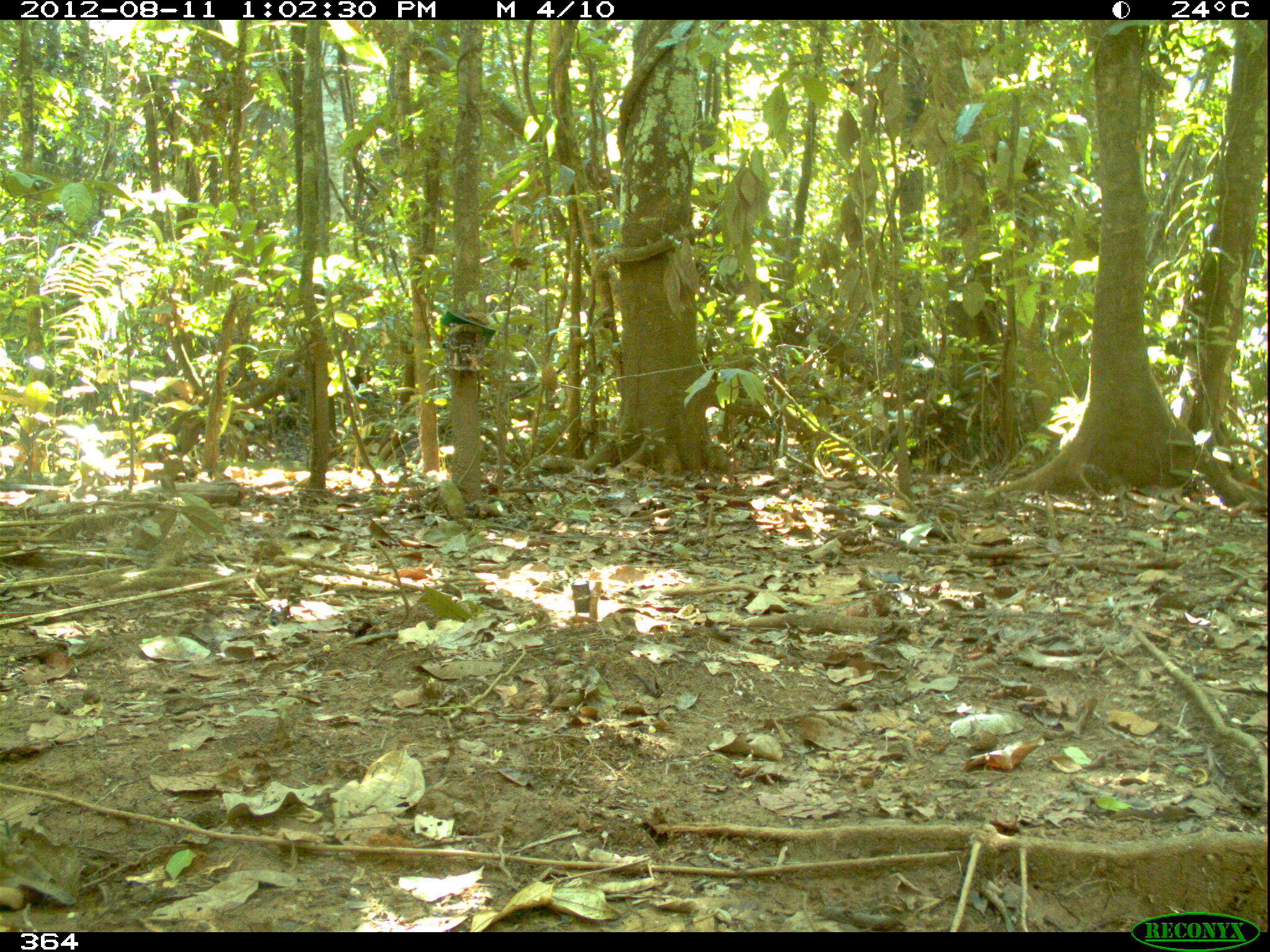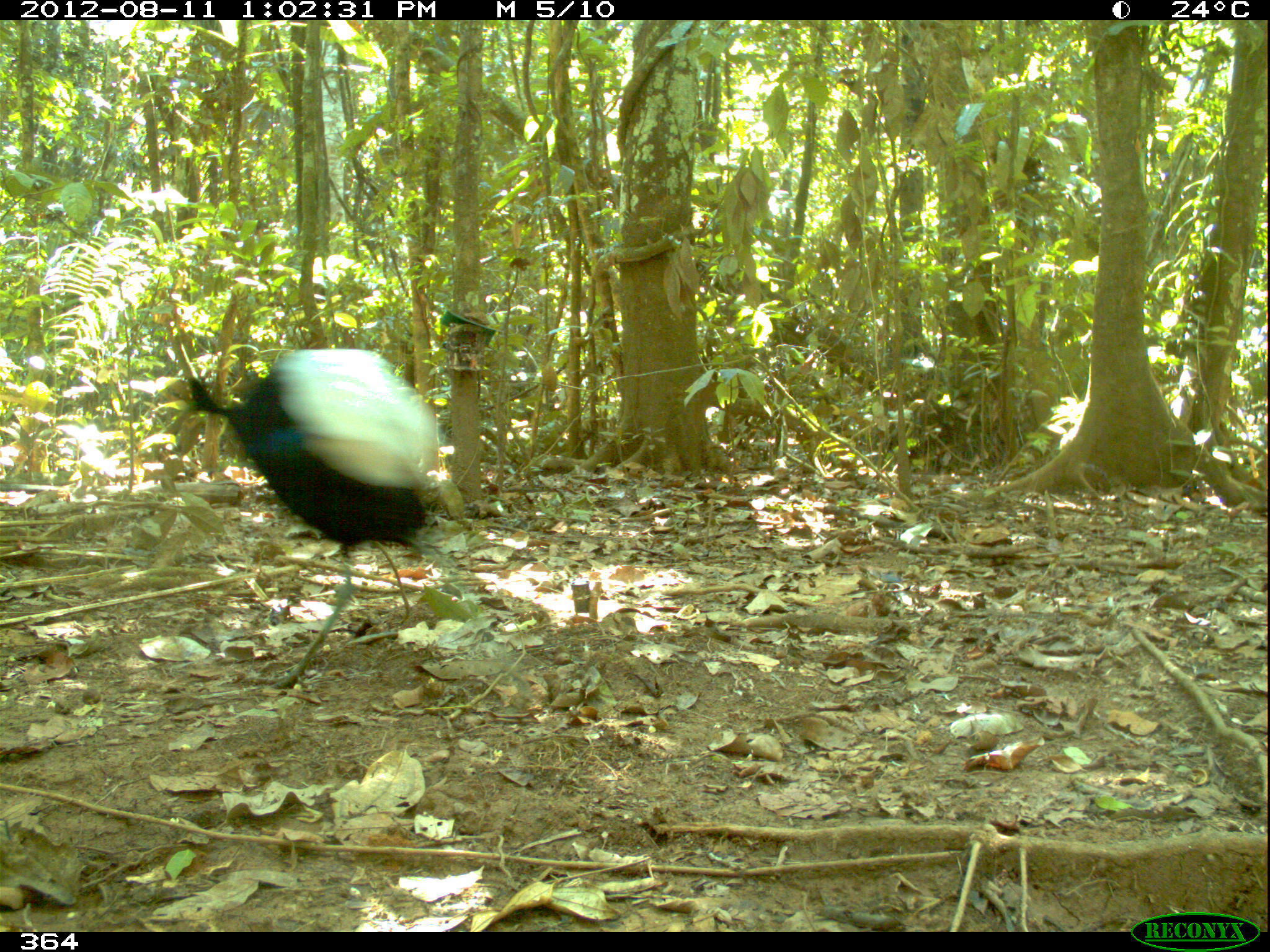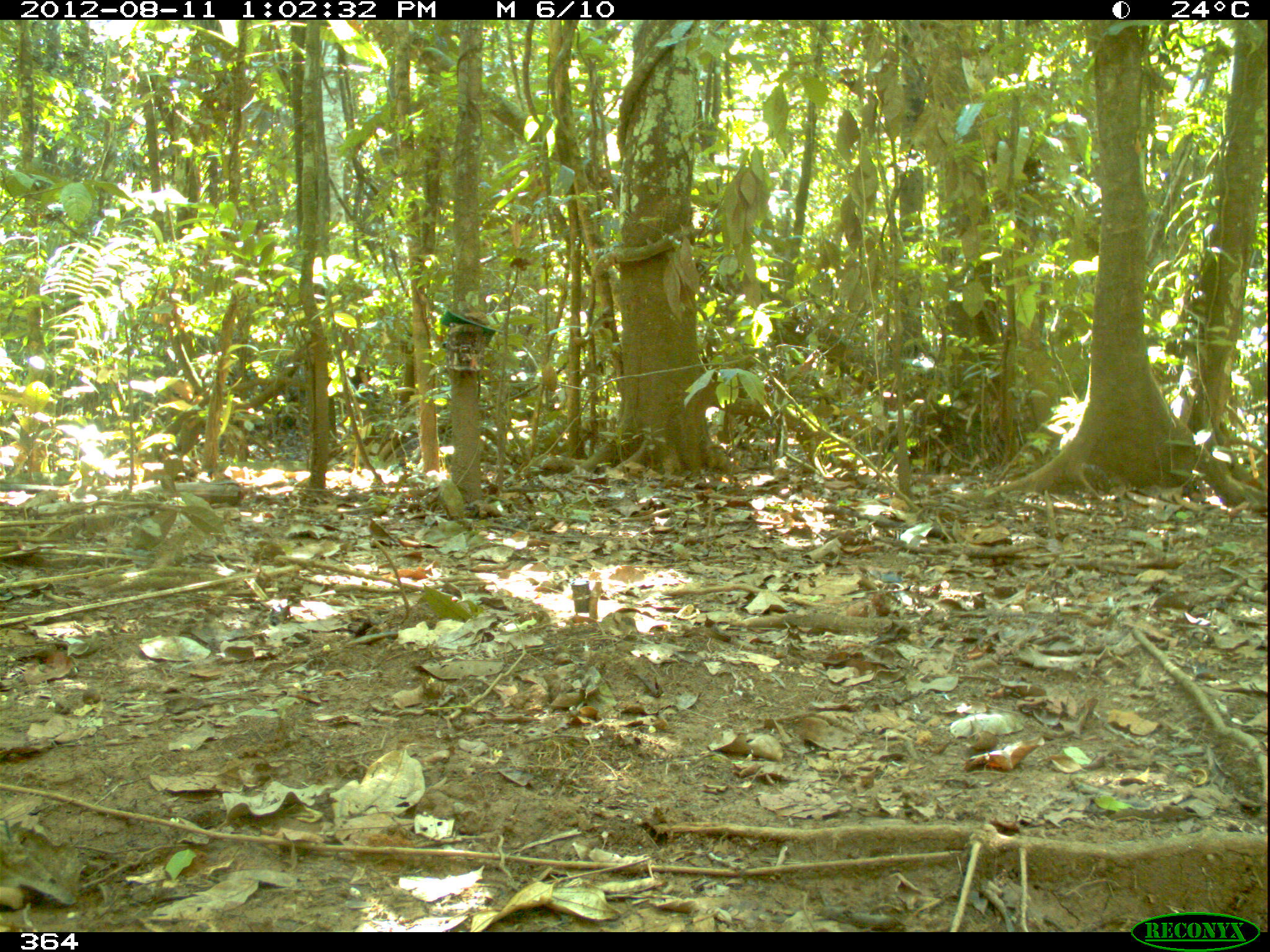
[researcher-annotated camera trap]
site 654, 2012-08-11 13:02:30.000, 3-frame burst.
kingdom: Animalia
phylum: Chordata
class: Aves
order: Gruiformes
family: Psophiidae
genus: Psophia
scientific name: Psophia leucoptera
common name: pale-winged trumpeter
Psophia leucoptera (pale-winged trumpeter).